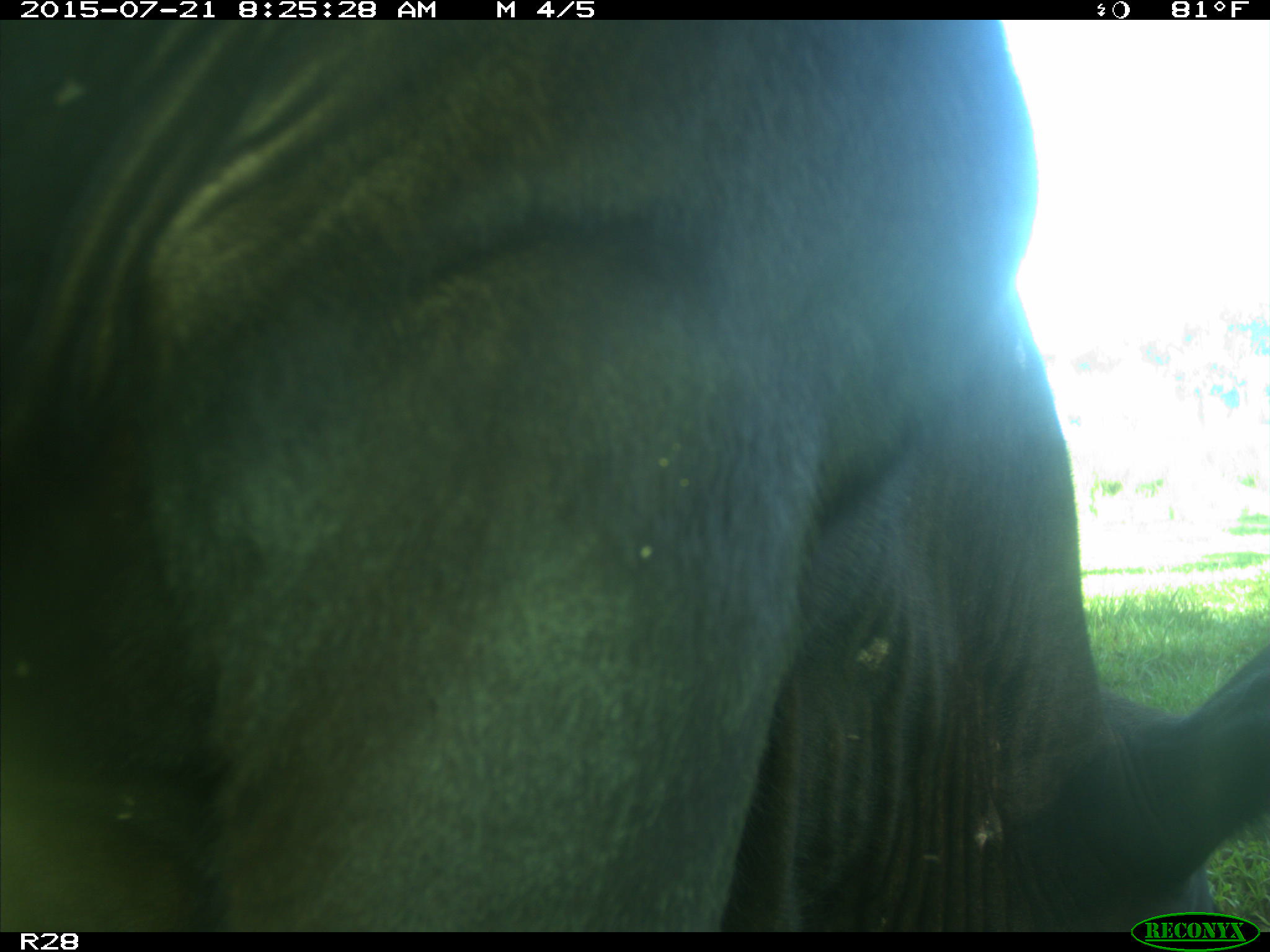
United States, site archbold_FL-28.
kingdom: Animalia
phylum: Chordata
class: Mammalia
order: Artiodactyla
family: Bovidae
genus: Bos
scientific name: Bos taurus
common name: domestic cow